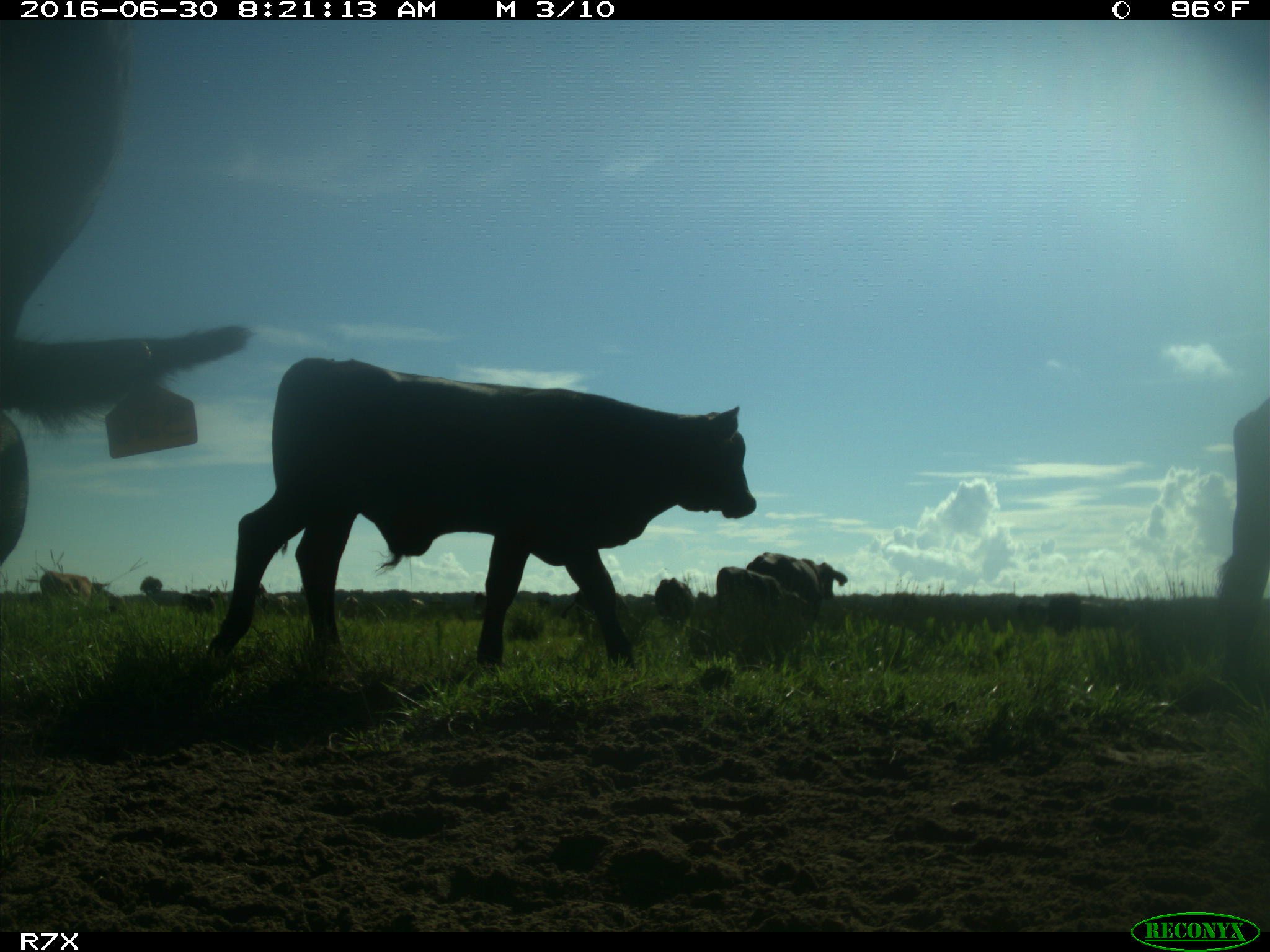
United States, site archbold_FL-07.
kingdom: Animalia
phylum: Chordata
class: Mammalia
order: Artiodactyla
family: Bovidae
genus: Bos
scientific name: Bos taurus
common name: domestic cow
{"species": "Bos taurus (domestic cow)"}